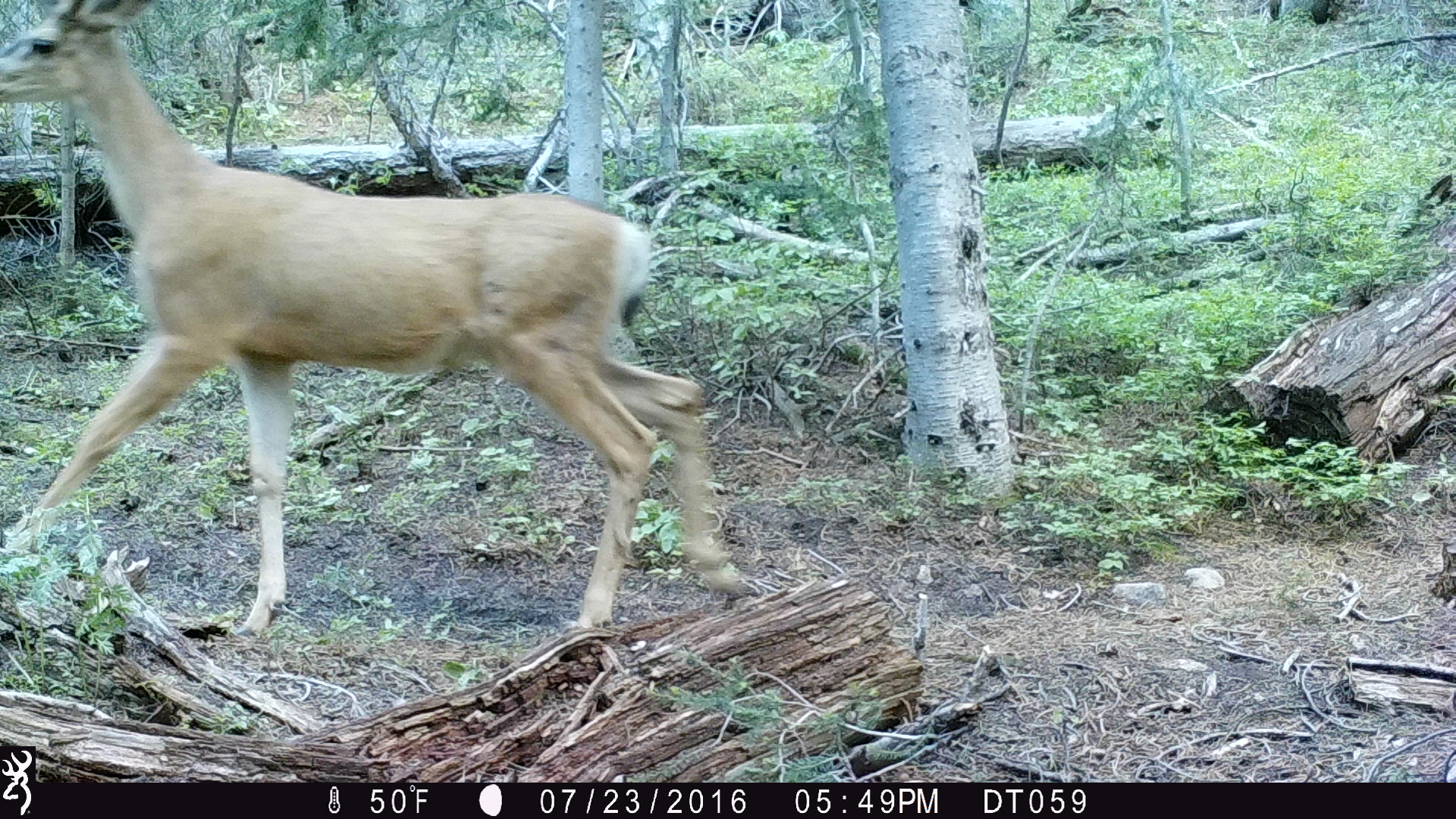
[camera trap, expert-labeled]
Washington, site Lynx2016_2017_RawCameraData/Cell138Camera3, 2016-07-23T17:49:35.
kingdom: Animalia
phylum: Chordata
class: Mammalia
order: Artiodactyla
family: Cervidae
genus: Odocoileus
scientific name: Odocoileus hemionus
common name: mule deer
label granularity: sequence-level